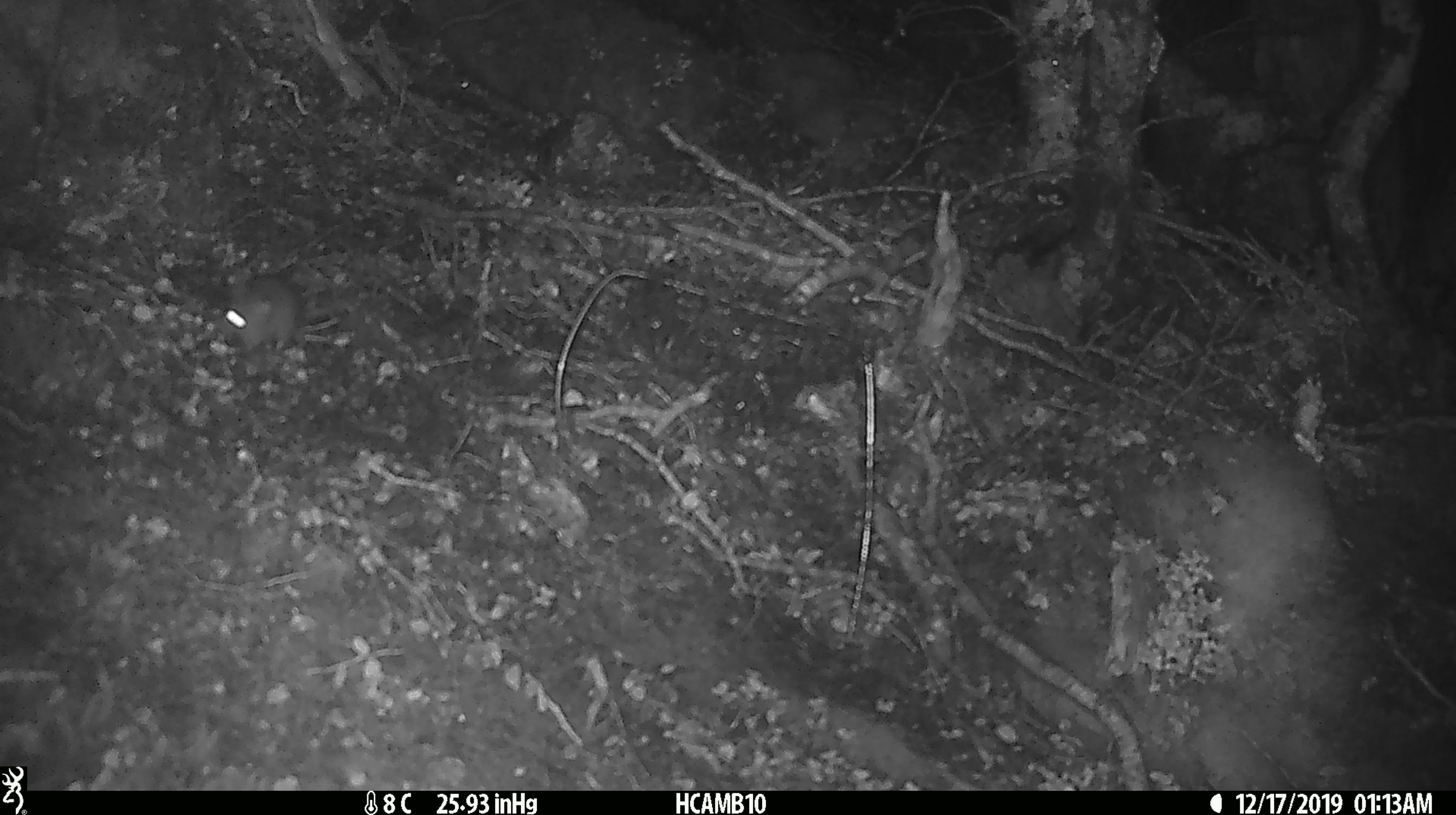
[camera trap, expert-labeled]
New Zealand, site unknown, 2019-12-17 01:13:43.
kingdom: Animalia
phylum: Chordata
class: Mammalia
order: Rodentia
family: Muridae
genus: Mus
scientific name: Mus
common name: mouse